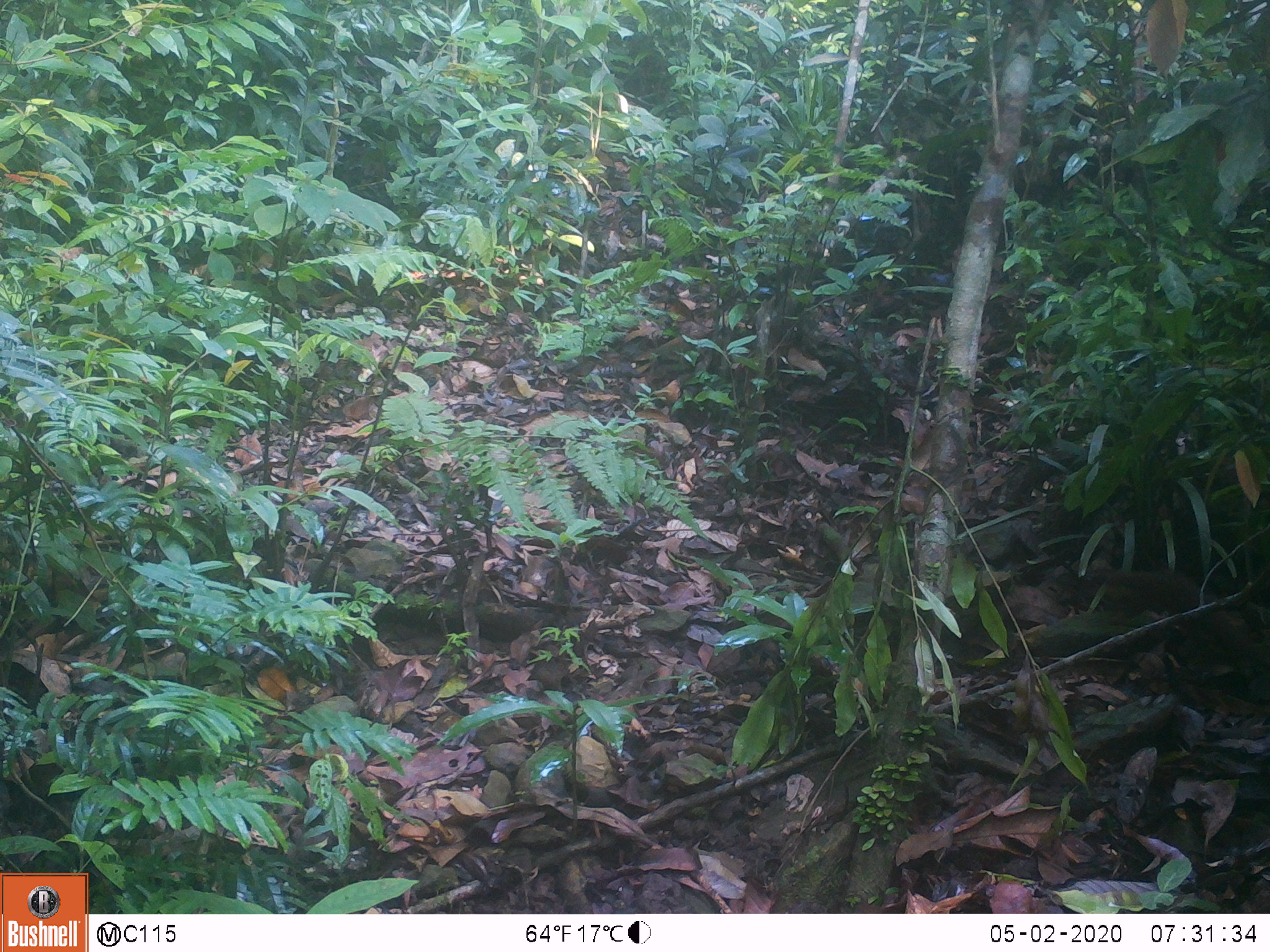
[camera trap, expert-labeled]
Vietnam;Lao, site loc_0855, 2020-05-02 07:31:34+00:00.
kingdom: Animalia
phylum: Chordata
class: Mammalia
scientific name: Mammalia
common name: mammal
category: unidentified small mammal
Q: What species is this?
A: Unidentified small mammal (mammal) (Mammalia).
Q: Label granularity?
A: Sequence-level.